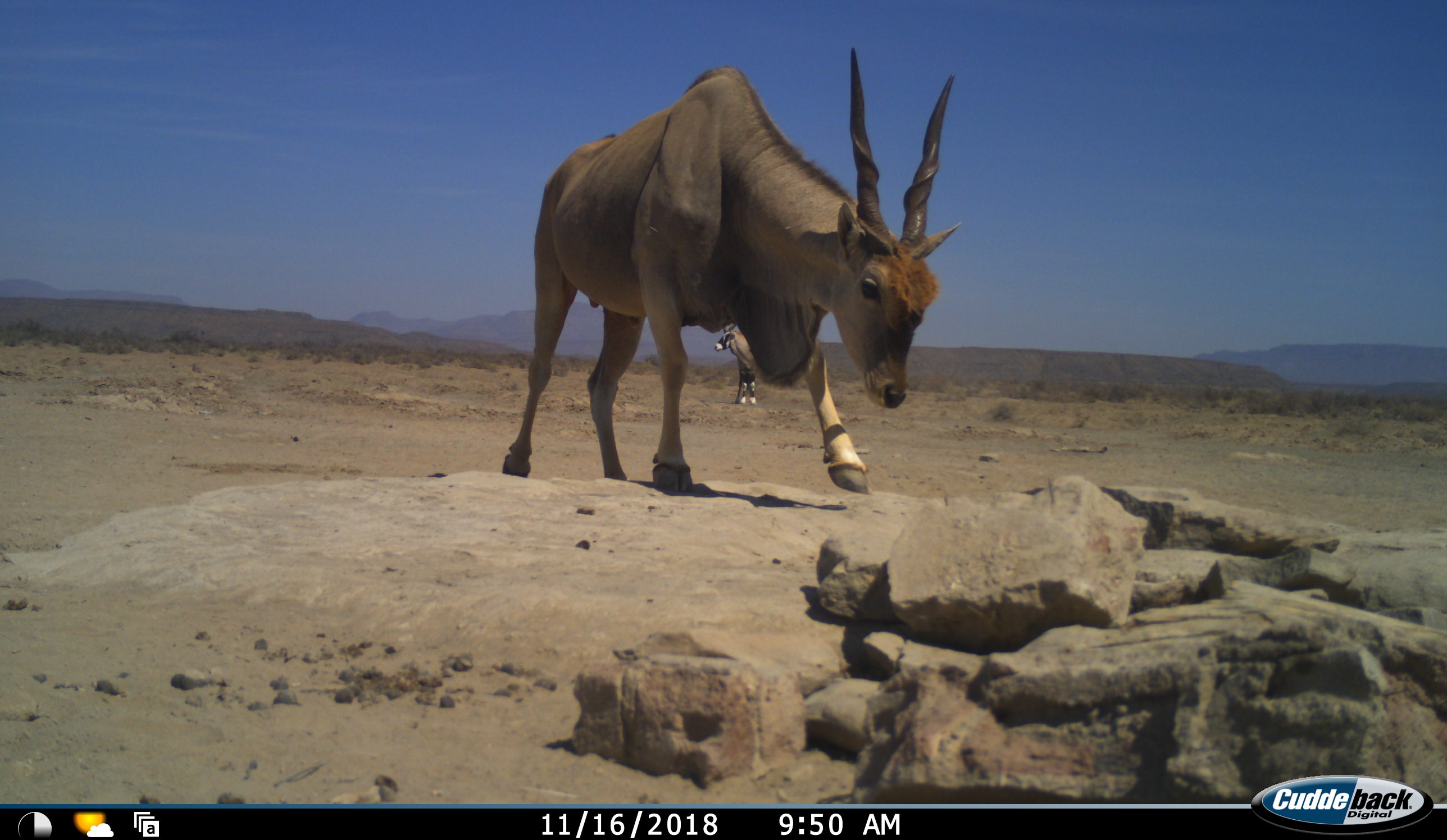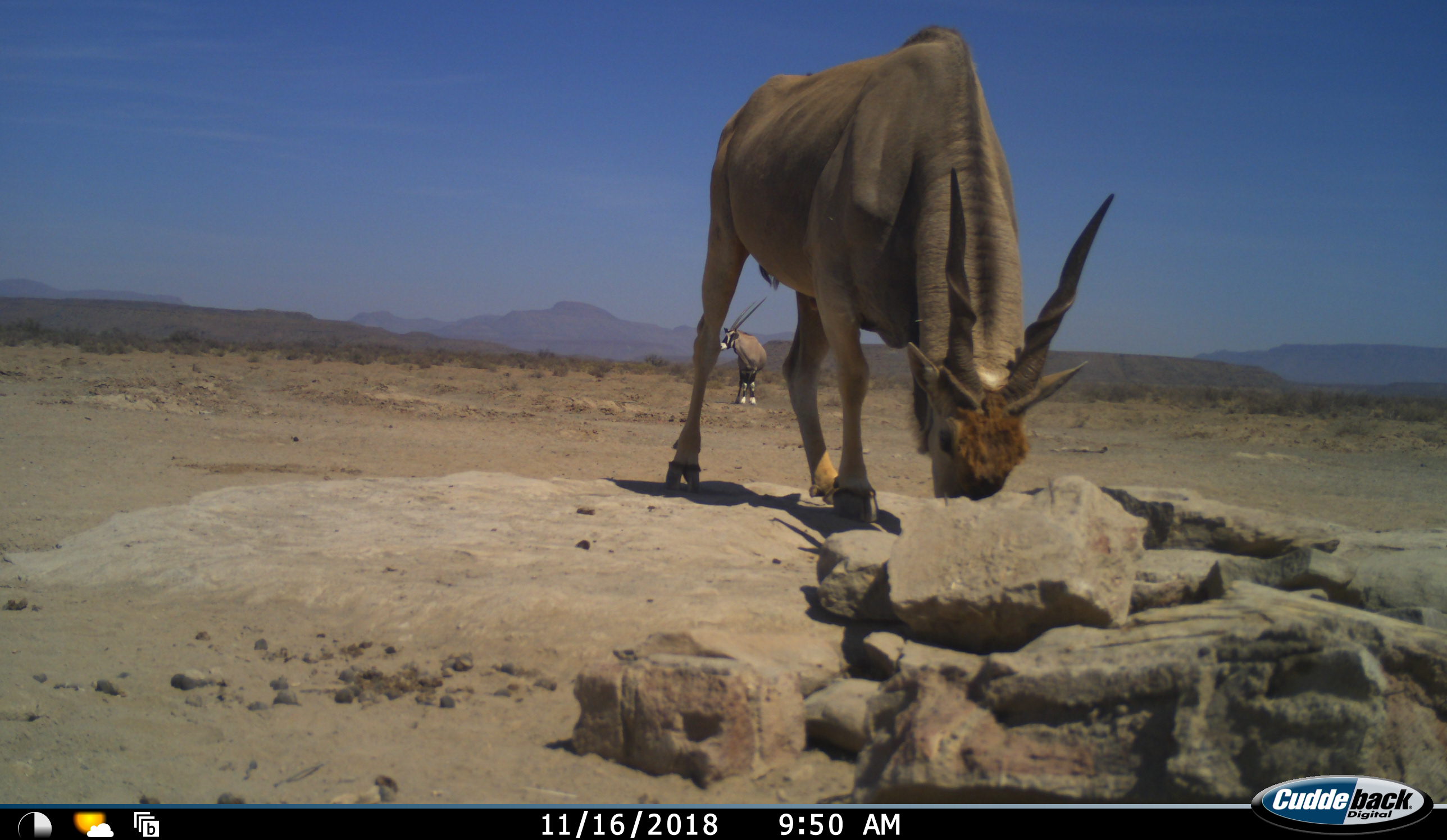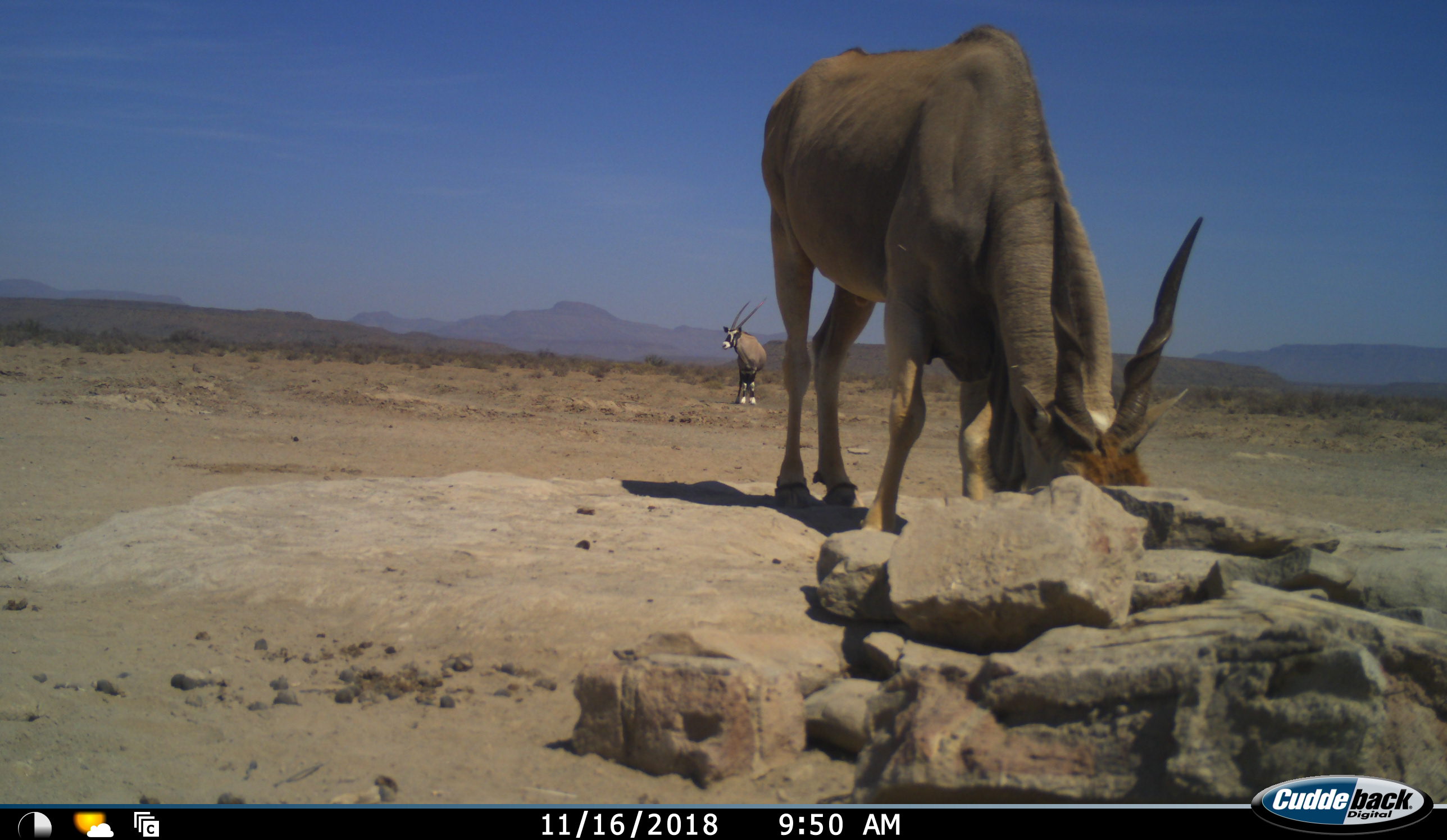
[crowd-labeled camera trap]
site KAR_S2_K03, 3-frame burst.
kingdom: Animalia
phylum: Chordata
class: Mammalia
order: Artiodactyla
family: Bovidae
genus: Tragelaphus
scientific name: Tragelaphus oryx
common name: eland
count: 1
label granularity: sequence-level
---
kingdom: Animalia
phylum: Chordata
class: Mammalia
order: Artiodactyla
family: Bovidae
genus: Oryx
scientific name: Oryx gazella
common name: gemsbok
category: oryx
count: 1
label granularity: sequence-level